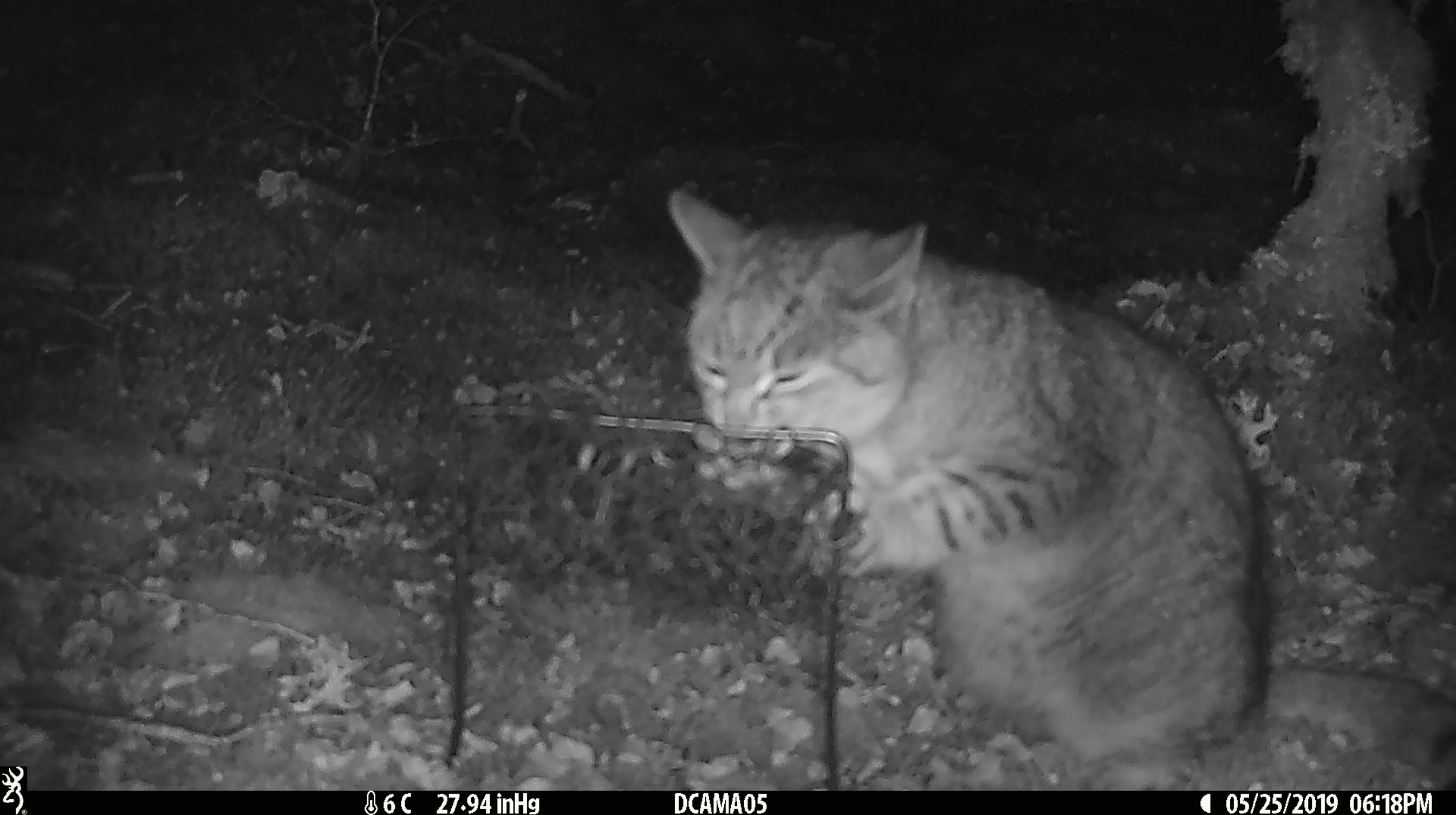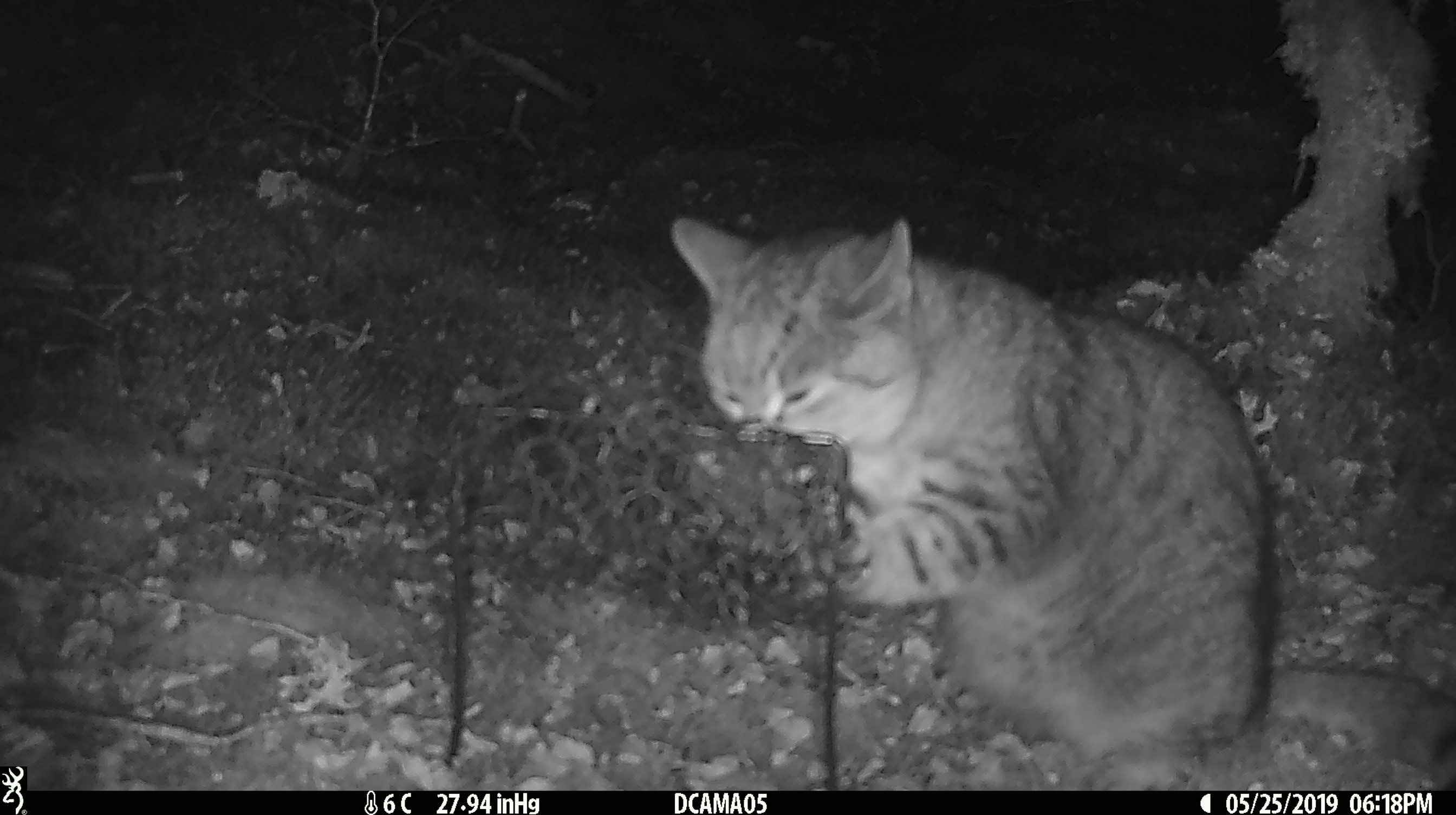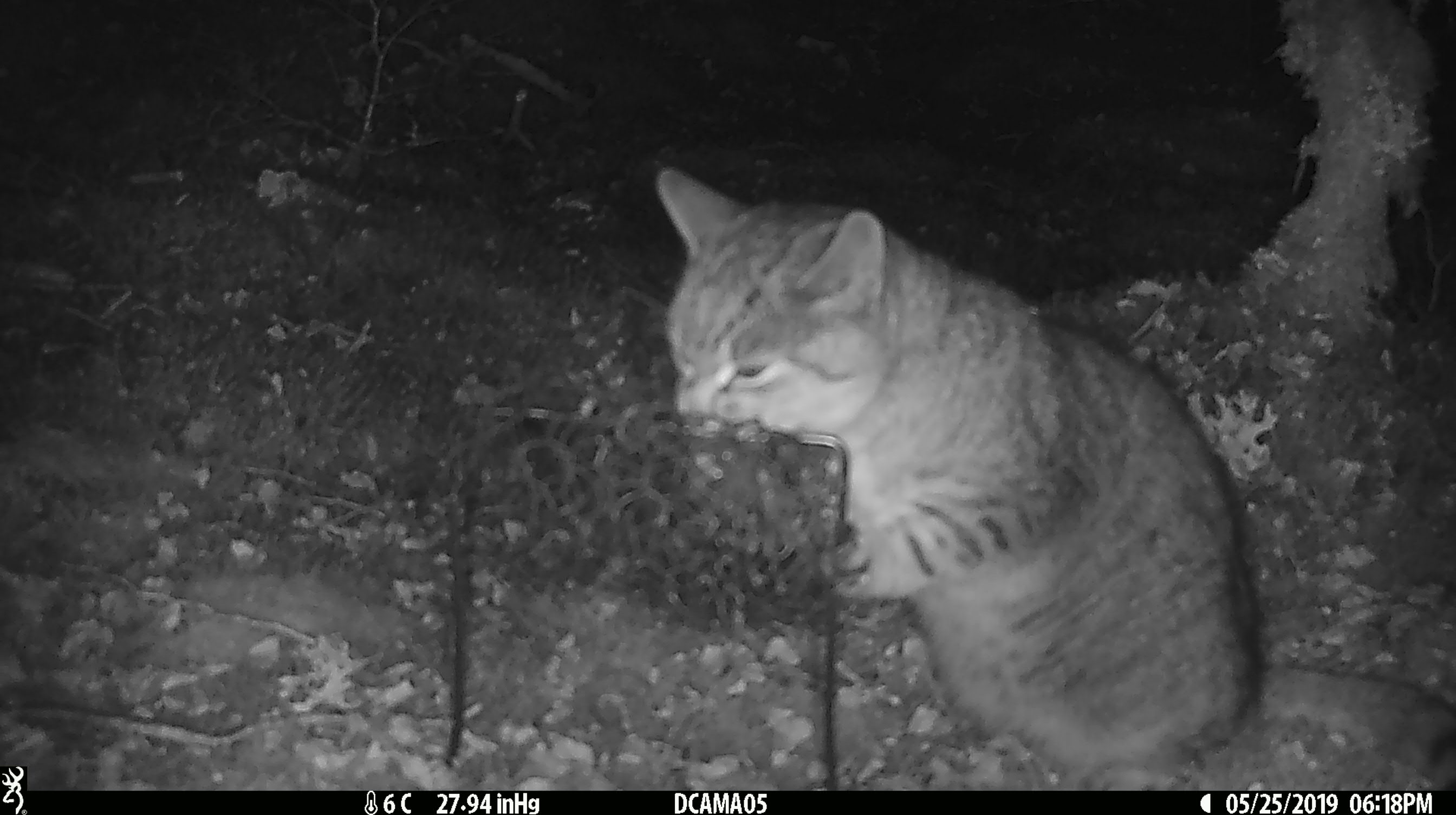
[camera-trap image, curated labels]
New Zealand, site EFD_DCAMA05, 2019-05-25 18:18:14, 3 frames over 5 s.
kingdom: Animalia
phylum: Chordata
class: Mammalia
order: Carnivora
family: Felidae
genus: Felis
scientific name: Felis catus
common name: domestic cat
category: cat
Cat (domestic cat) (Felis catus).